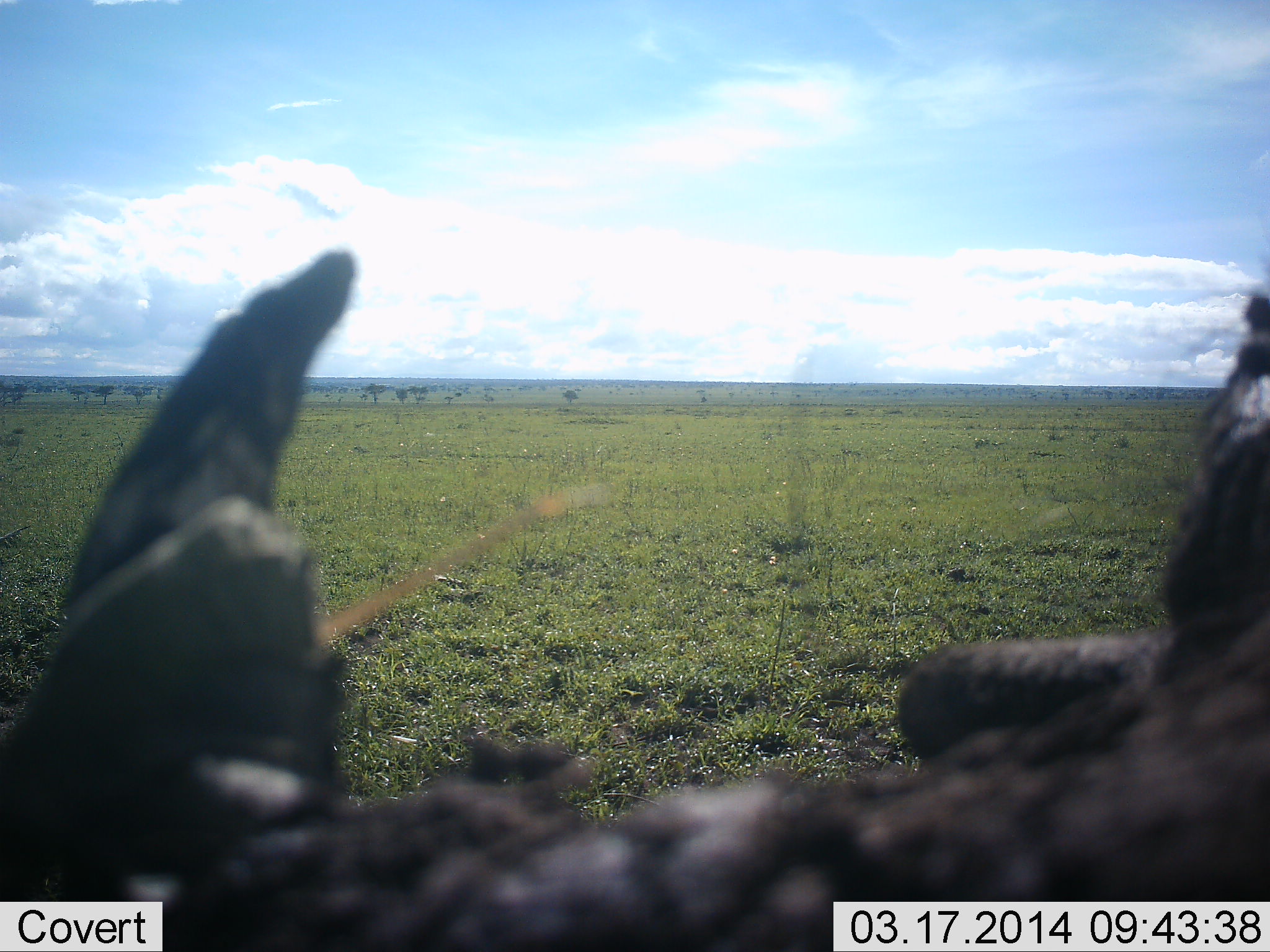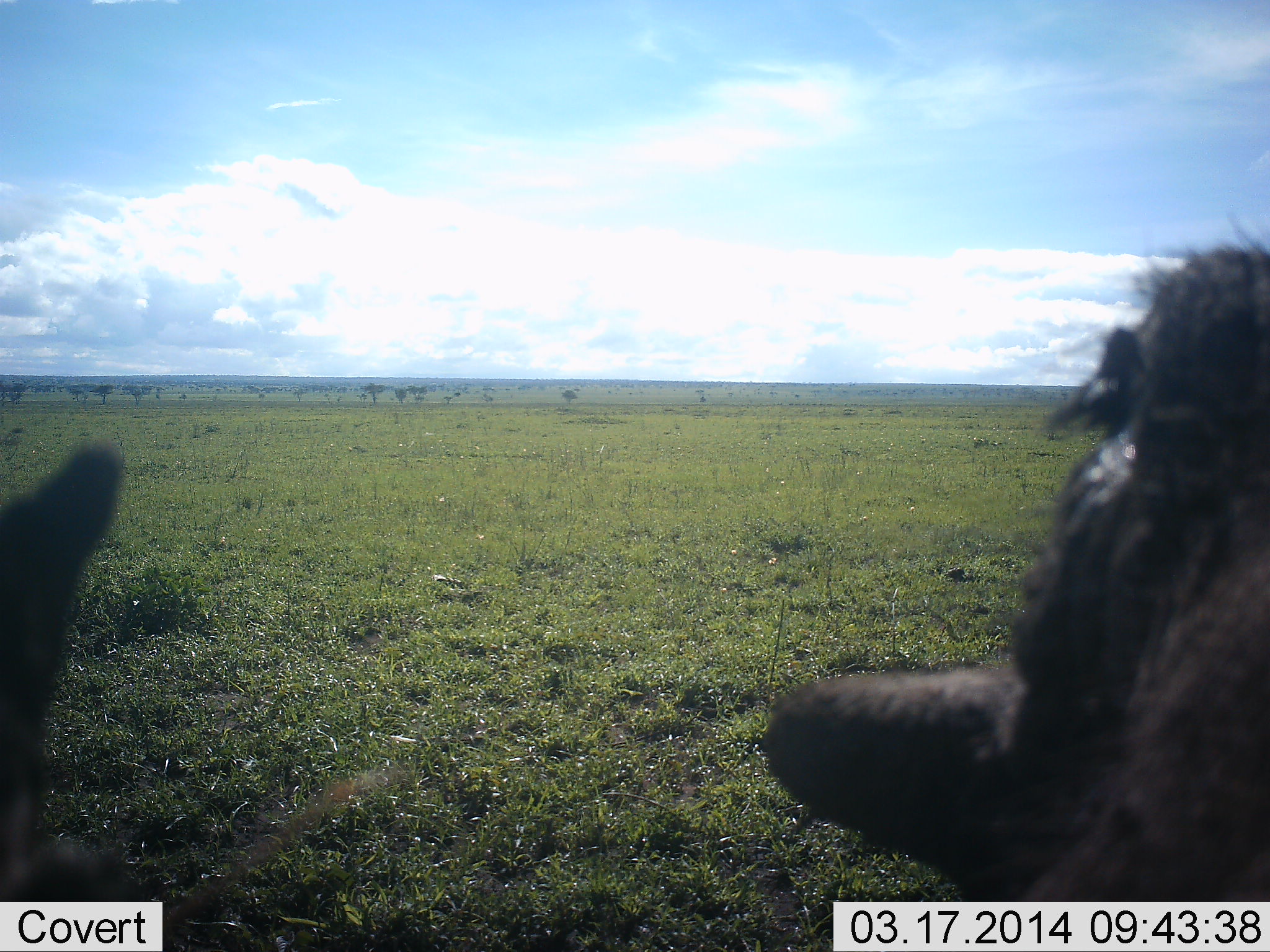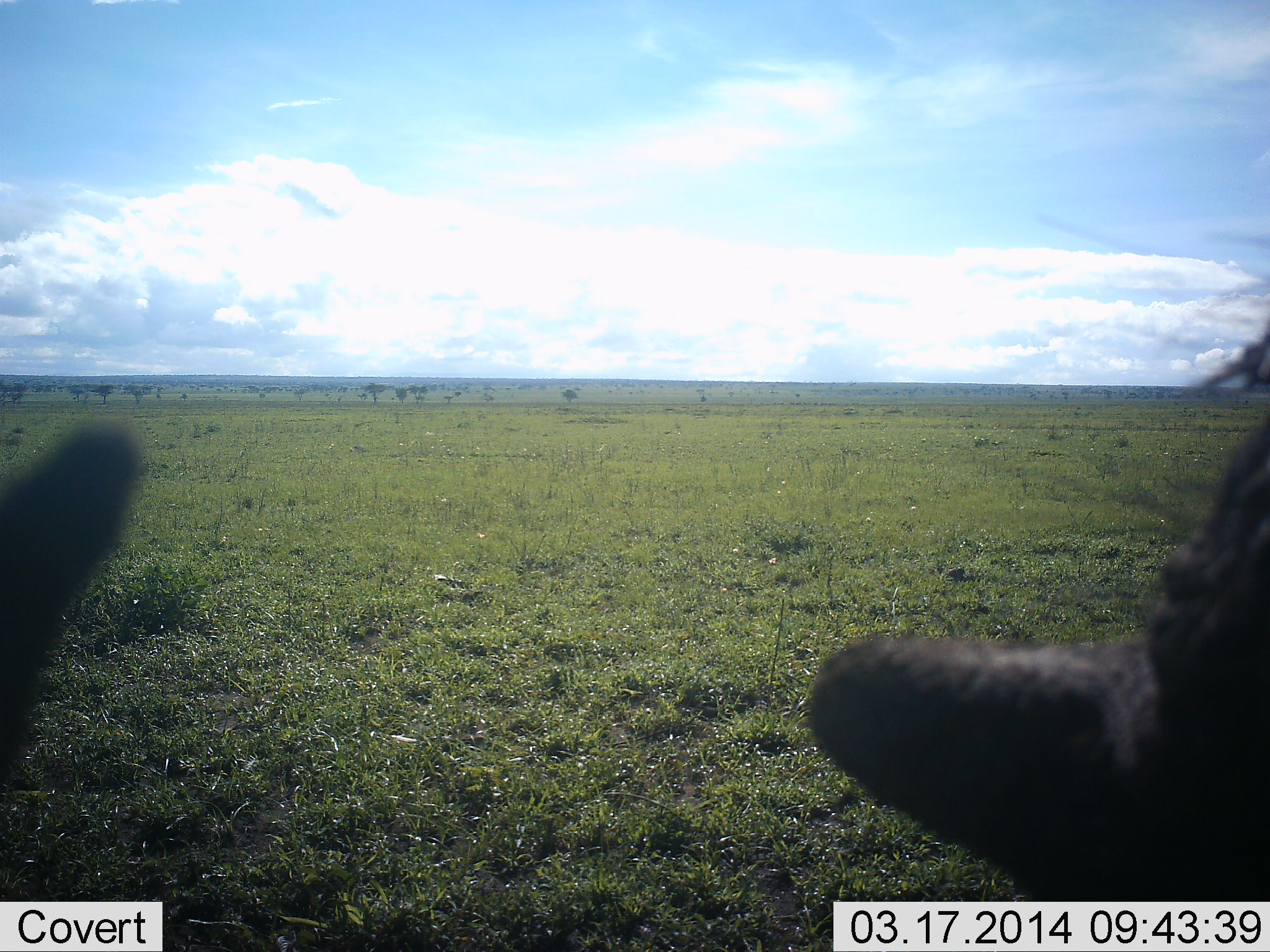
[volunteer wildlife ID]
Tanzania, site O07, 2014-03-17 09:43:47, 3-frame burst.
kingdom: Animalia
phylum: Chordata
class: Mammalia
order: Artiodactyla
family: Suidae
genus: Phacochoerus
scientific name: Phacochoerus africanus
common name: warthog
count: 1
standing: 56%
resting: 11%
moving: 11%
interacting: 11%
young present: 0%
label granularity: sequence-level